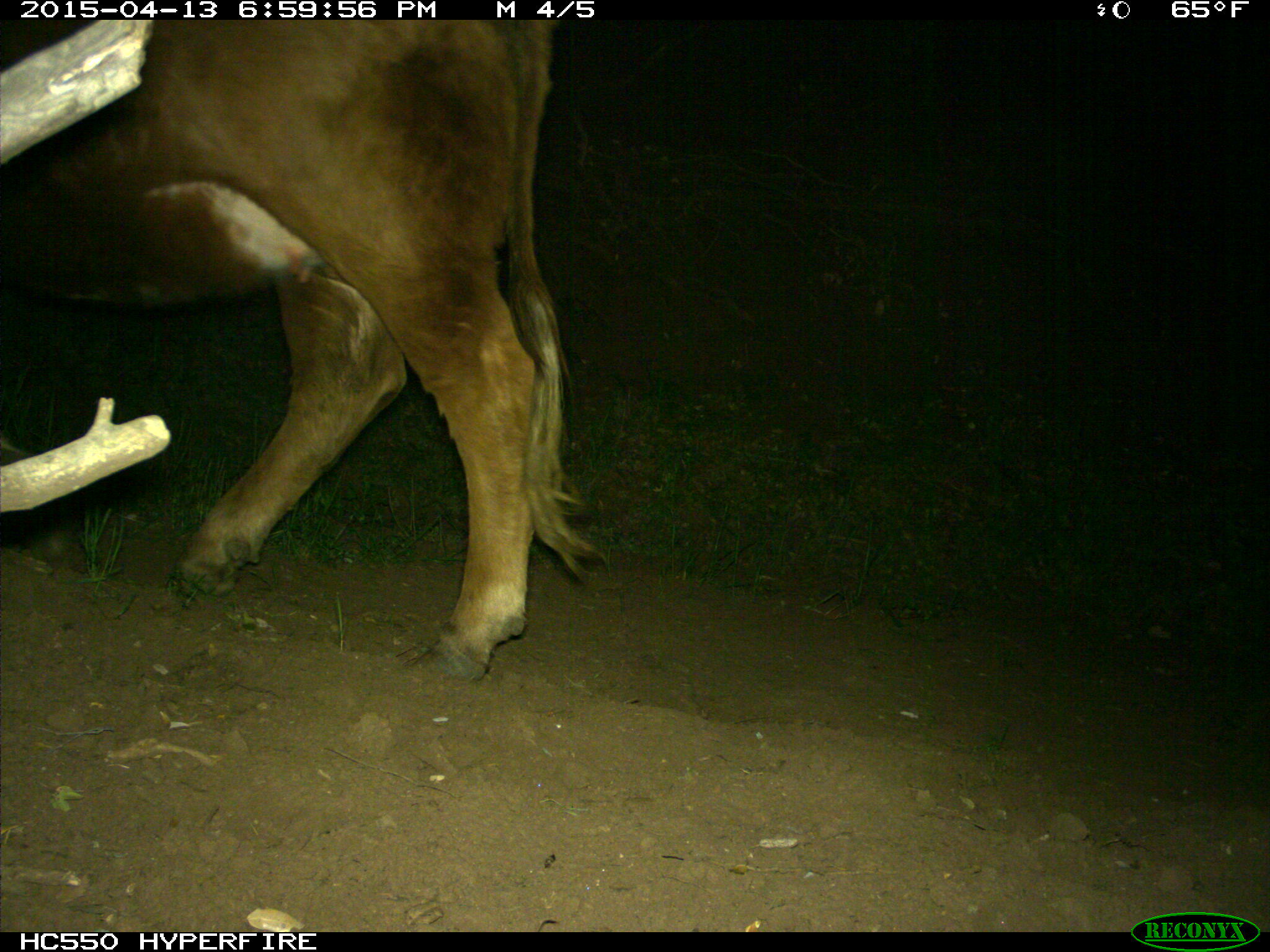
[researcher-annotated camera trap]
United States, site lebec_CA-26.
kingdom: Animalia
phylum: Chordata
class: Mammalia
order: Artiodactyla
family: Bovidae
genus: Bos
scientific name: Bos taurus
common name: domestic cow